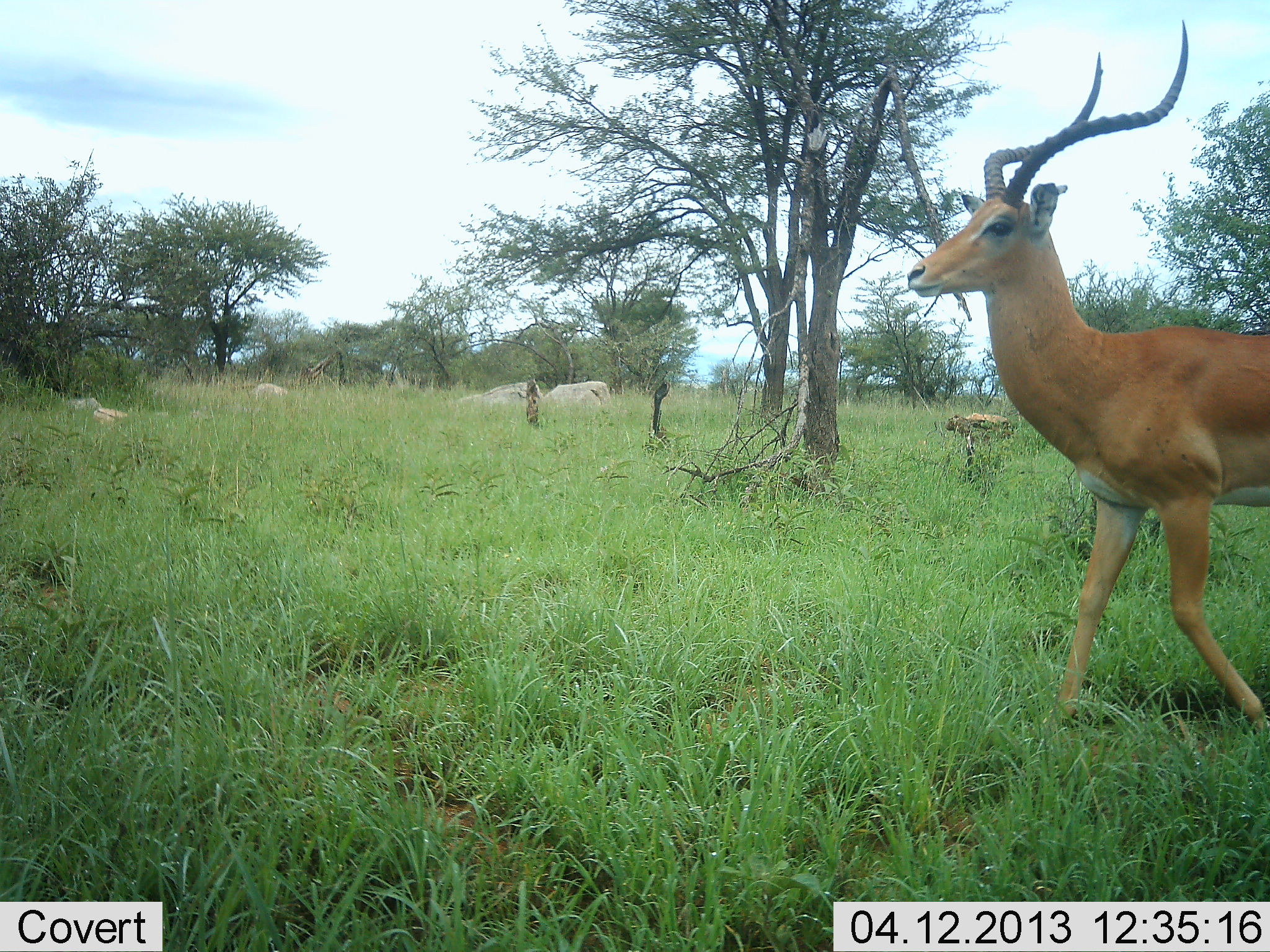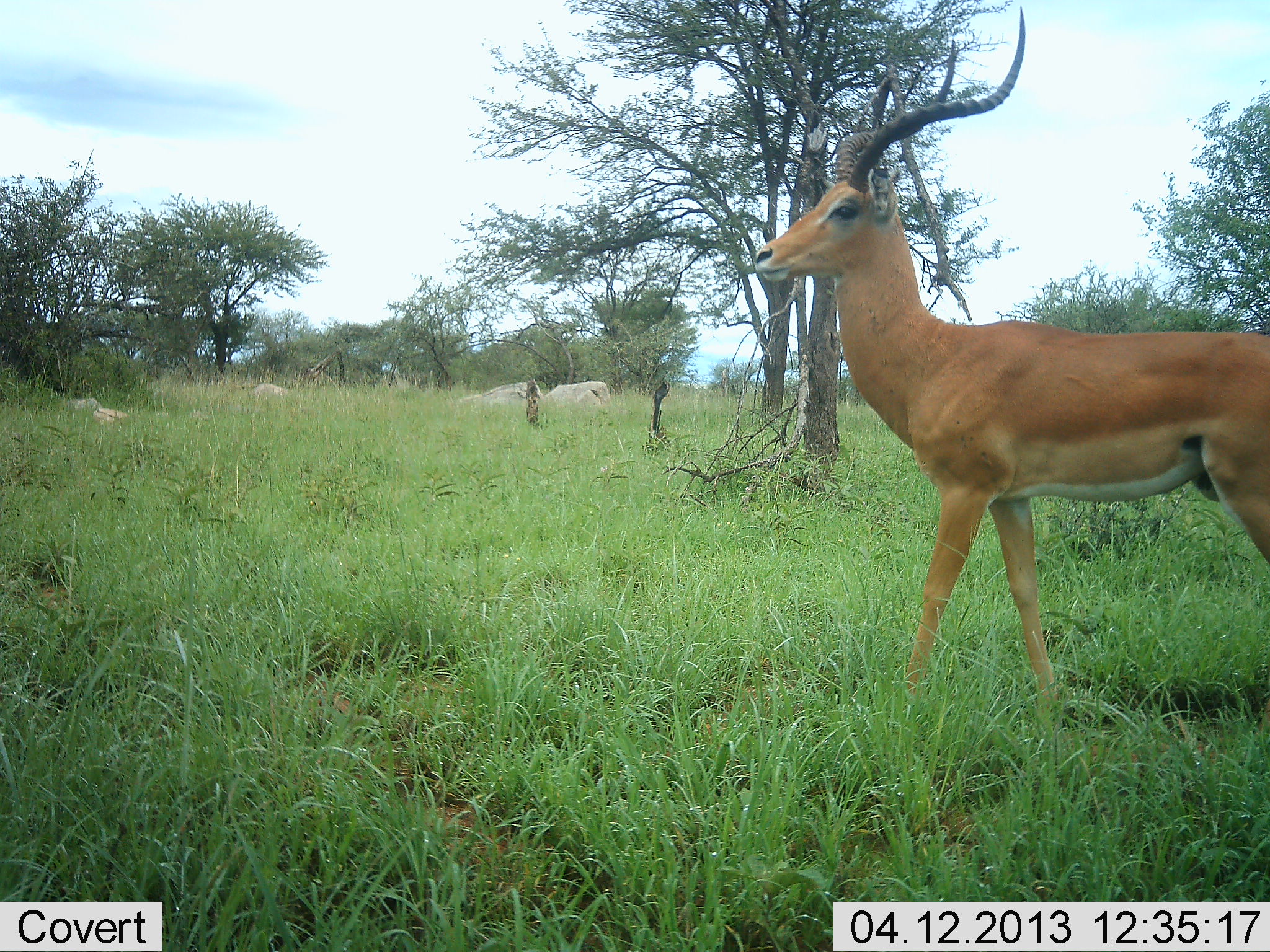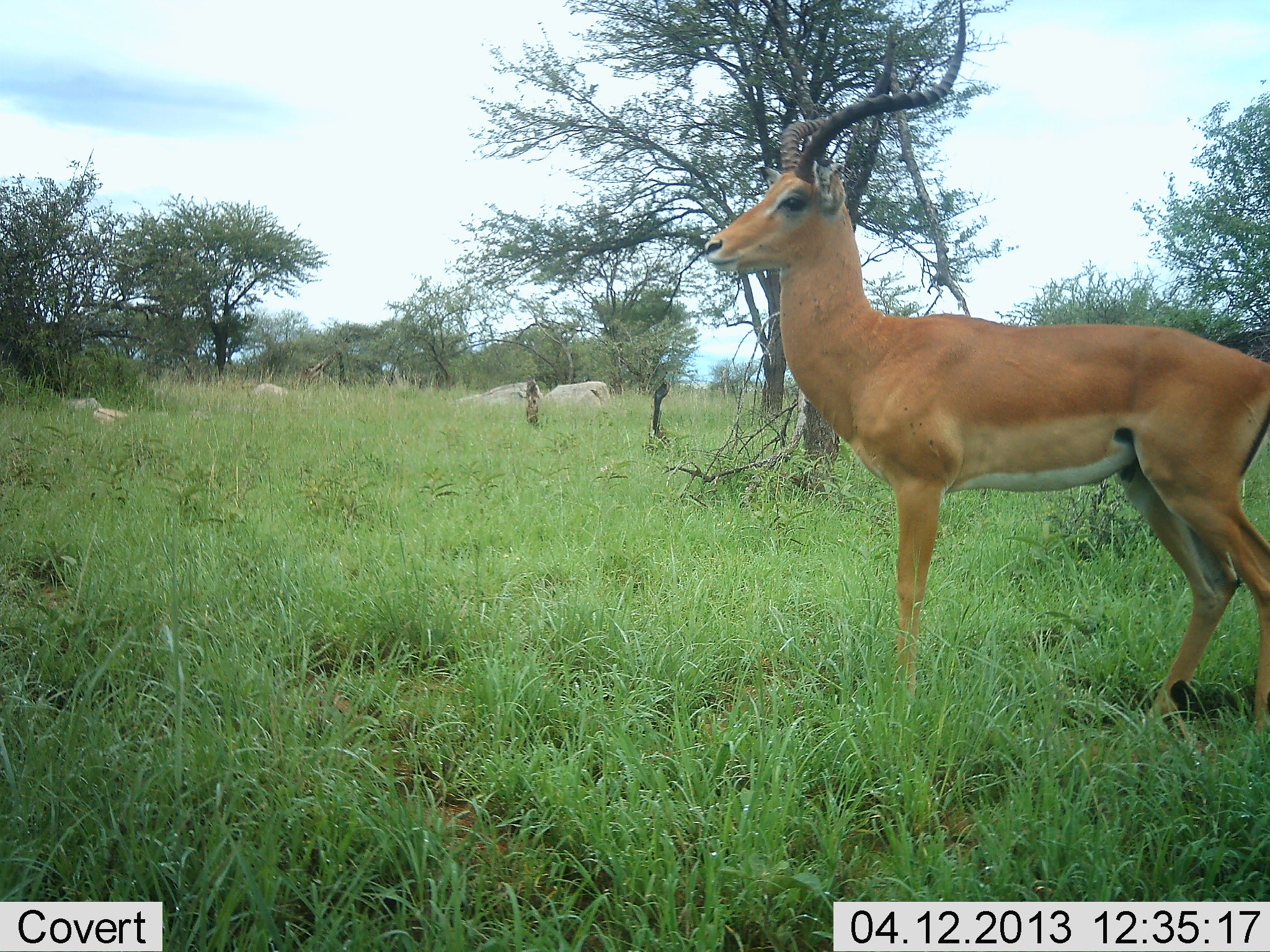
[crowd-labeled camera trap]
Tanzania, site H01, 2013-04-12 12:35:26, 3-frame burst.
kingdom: Animalia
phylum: Chordata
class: Mammalia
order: Artiodactyla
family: Bovidae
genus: Aepyceros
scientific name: Aepyceros melampus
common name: impala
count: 1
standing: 40%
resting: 0%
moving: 70%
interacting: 0%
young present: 0%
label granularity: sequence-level